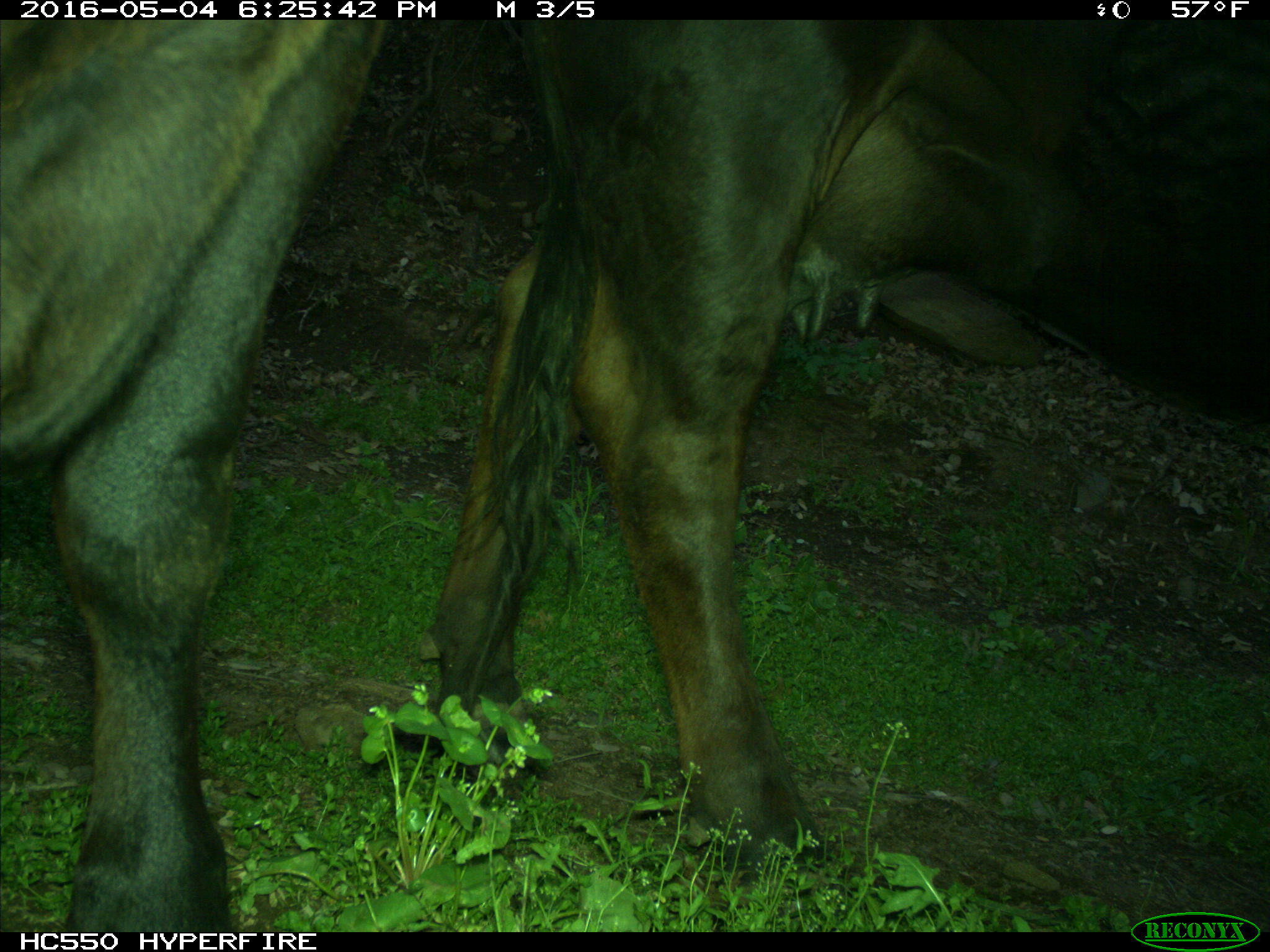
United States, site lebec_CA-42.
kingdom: Animalia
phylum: Chordata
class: Mammalia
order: Artiodactyla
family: Bovidae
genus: Bos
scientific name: Bos taurus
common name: domestic cow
Bos taurus (domestic cow).